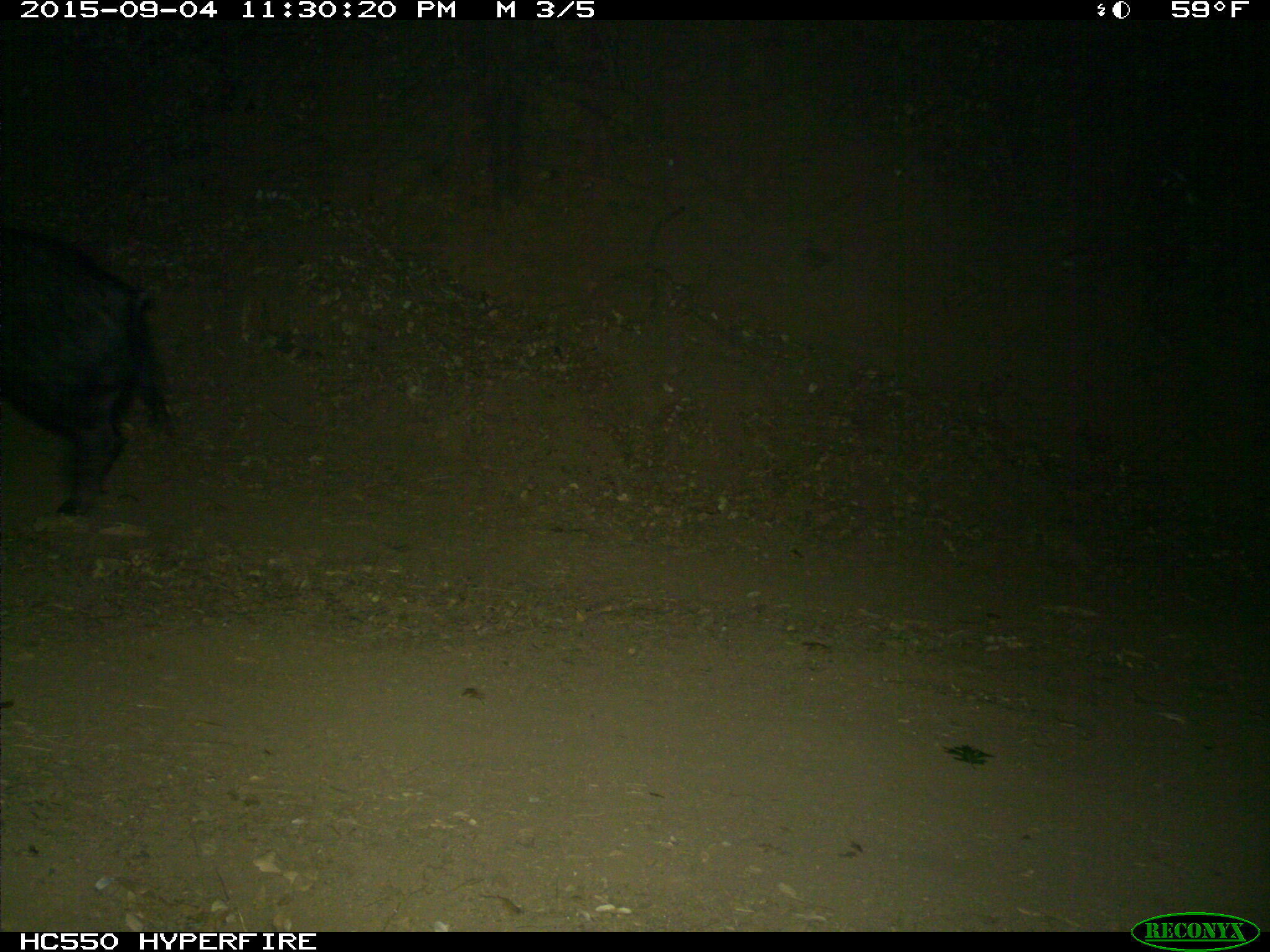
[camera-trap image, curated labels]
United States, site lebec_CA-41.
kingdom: Animalia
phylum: Chordata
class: Mammalia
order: Artiodactyla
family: Suidae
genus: Sus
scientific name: Sus scrofa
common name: wild boar